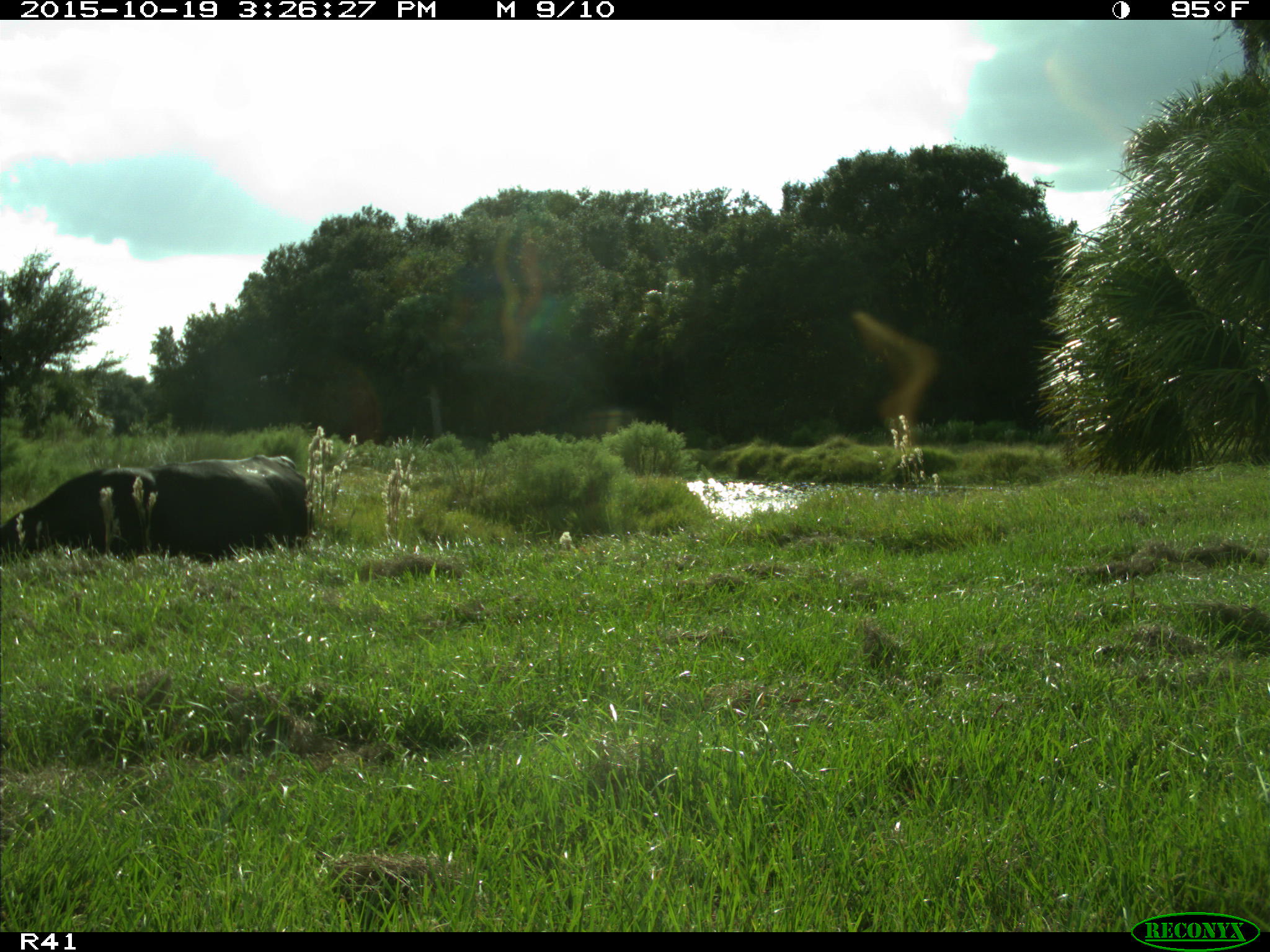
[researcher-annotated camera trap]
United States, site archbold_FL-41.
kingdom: Animalia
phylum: Chordata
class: Mammalia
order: Artiodactyla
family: Bovidae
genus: Bos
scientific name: Bos taurus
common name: domestic cow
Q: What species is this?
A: Bos taurus (domestic cow).